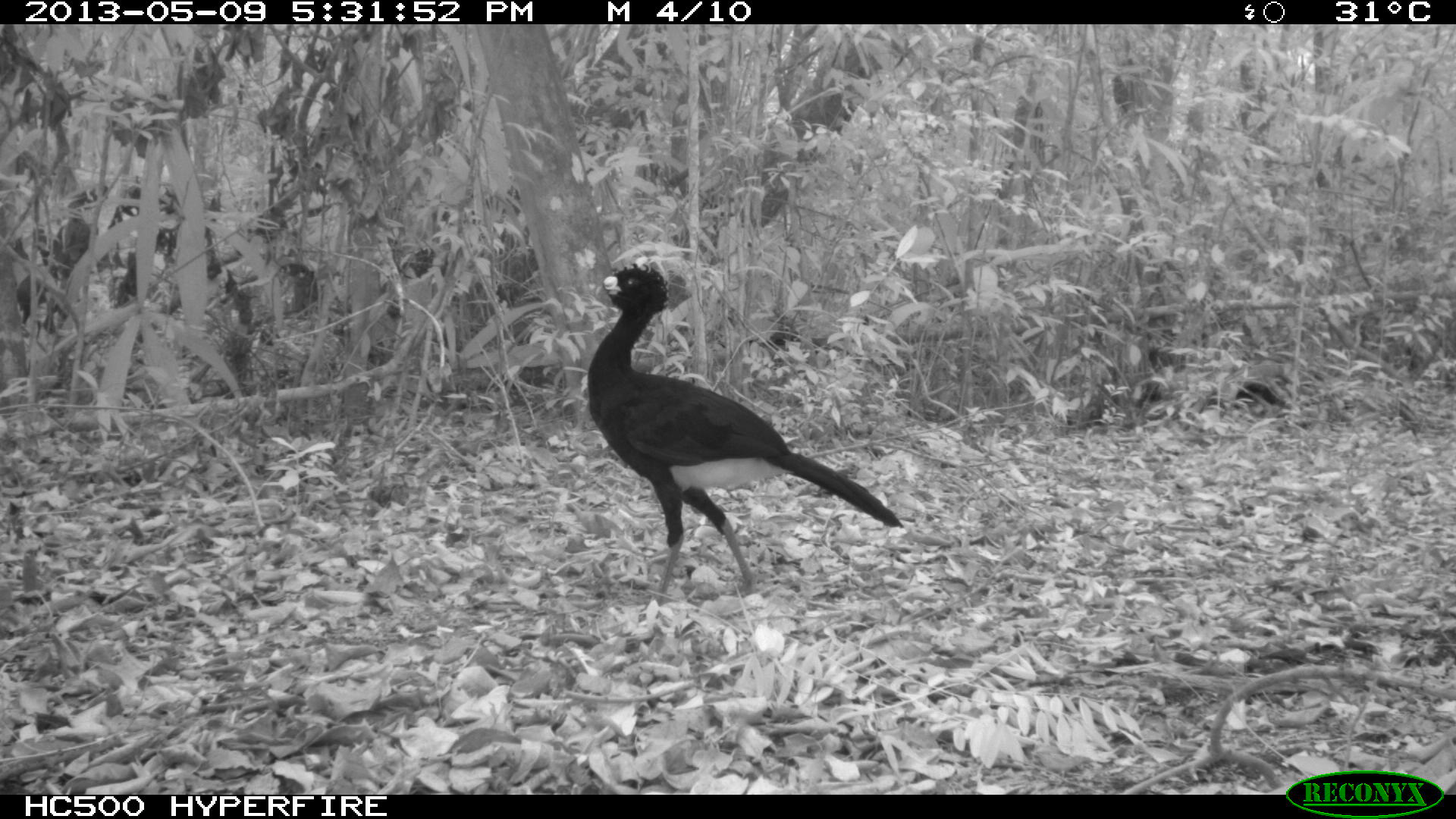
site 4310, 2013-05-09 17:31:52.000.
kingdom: Animalia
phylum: Chordata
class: Aves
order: Galliformes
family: Cracidae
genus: Crax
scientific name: Crax rubra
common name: great curassow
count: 1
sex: male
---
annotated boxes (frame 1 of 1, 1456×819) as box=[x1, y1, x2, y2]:
crax rubra: box=[584, 262, 904, 607]